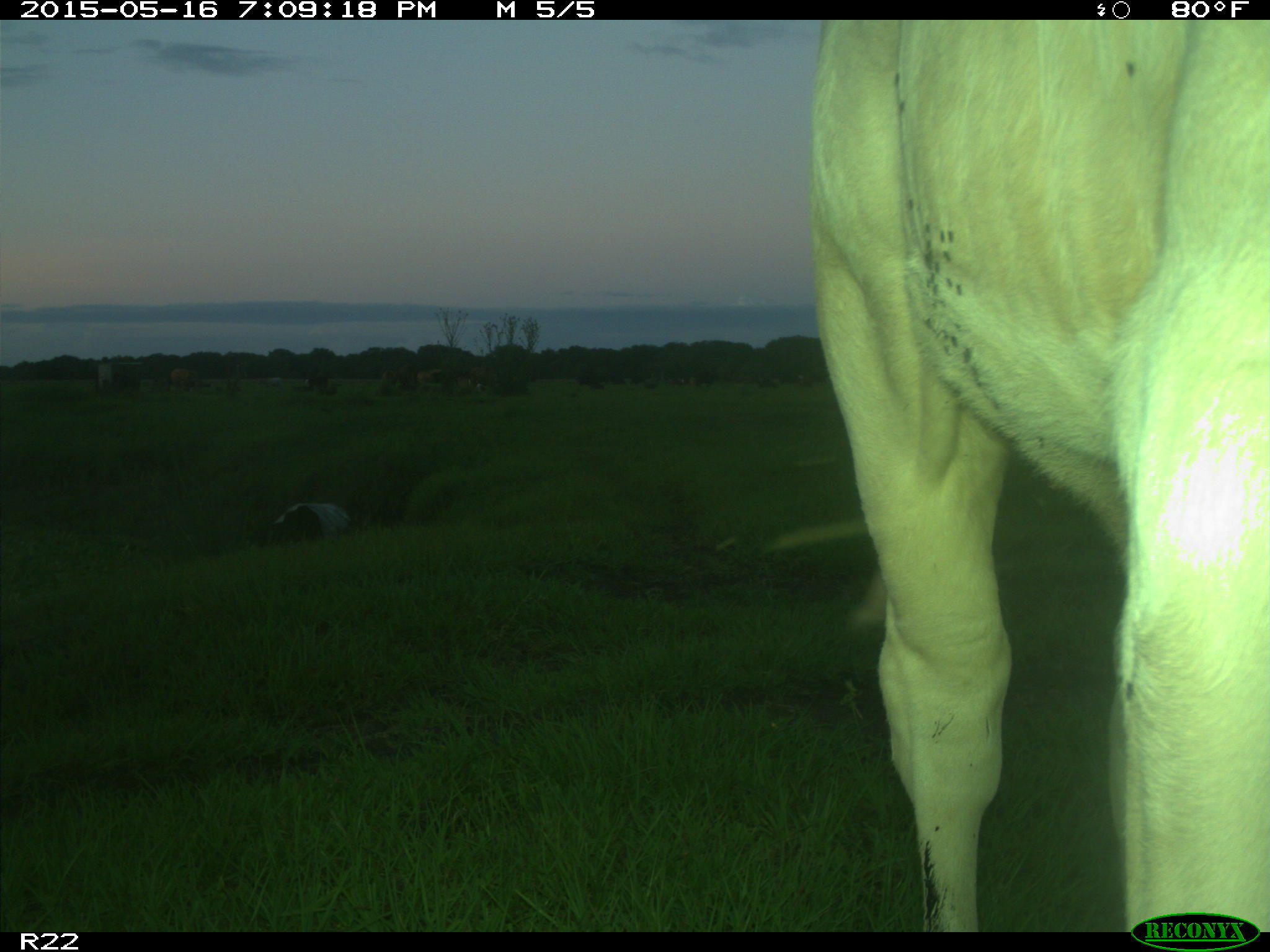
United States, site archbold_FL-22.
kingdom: Animalia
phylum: Chordata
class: Mammalia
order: Artiodactyla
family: Bovidae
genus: Bos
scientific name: Bos taurus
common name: domestic cow